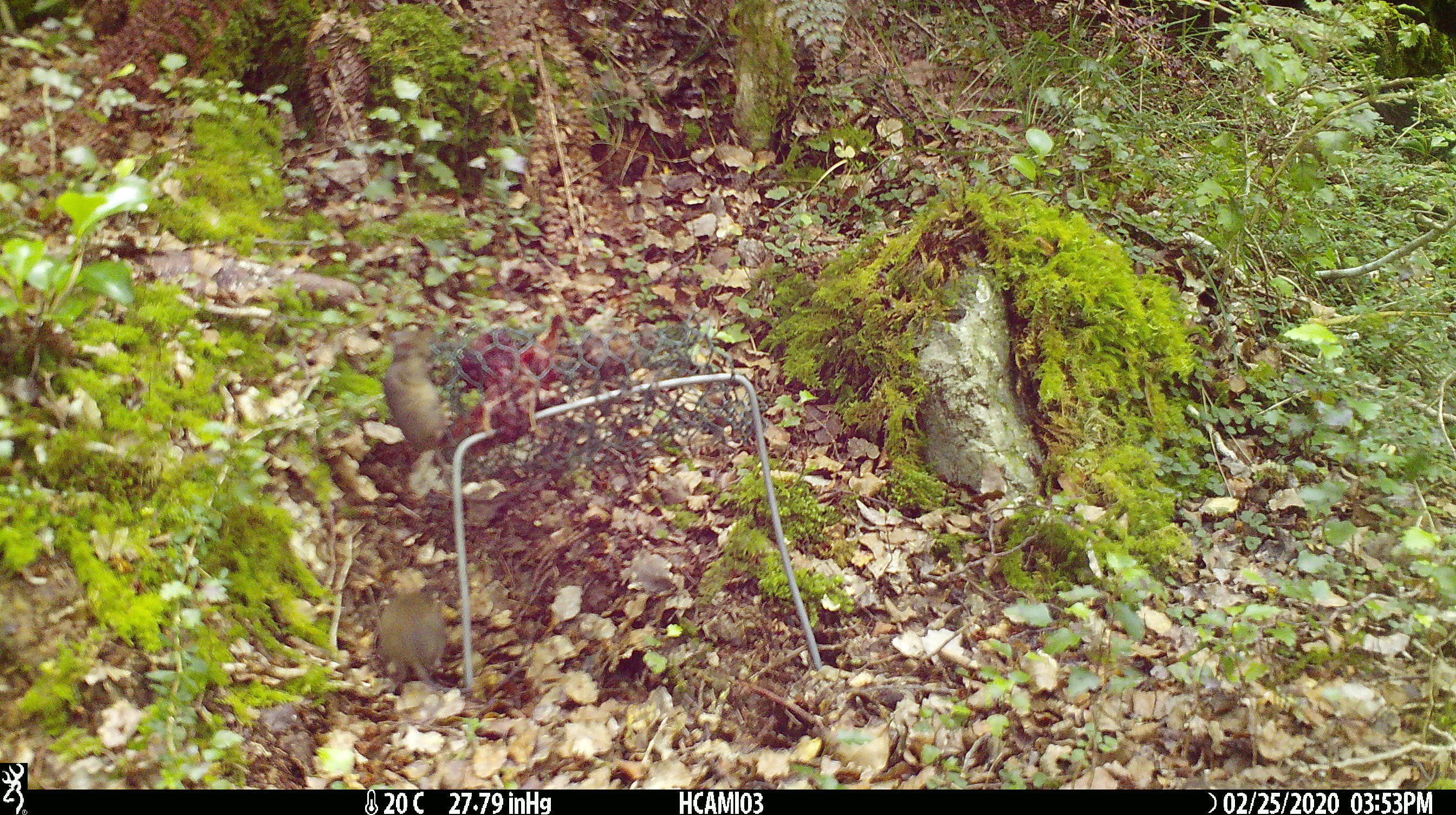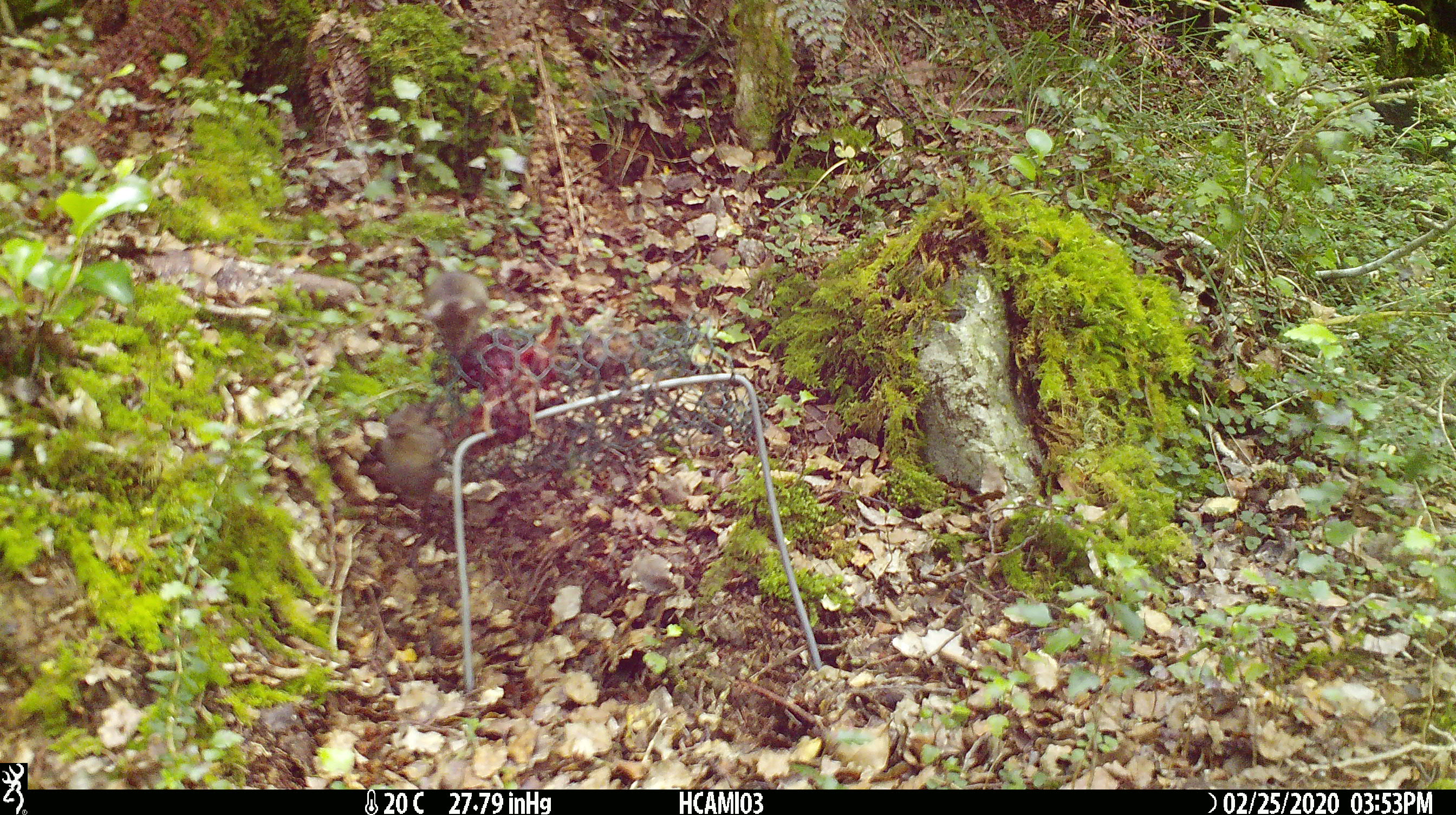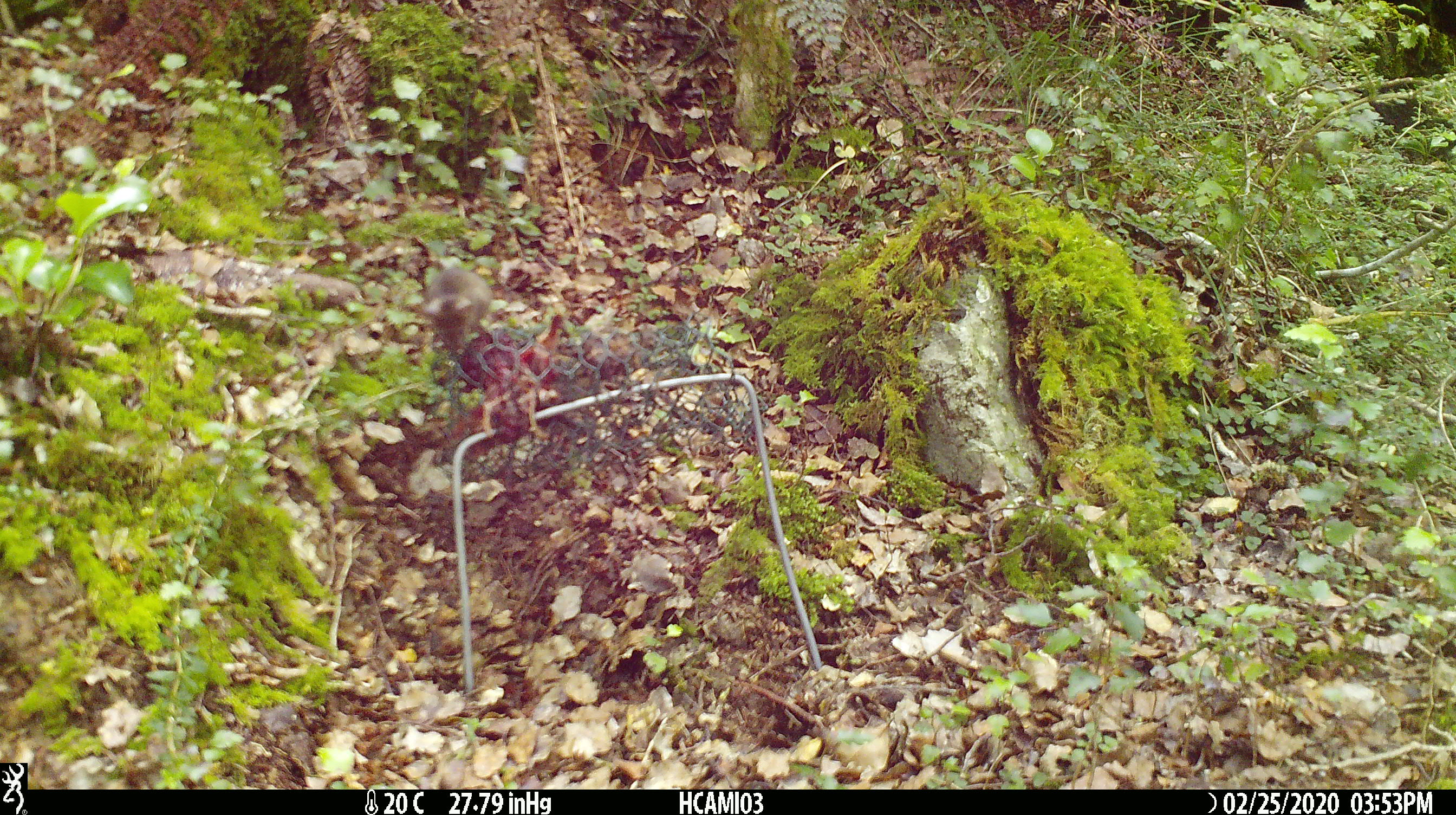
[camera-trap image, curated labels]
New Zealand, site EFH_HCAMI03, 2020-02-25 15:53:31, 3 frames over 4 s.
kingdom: Animalia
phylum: Chordata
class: Mammalia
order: Rodentia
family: Muridae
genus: Mus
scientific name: Mus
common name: mouse